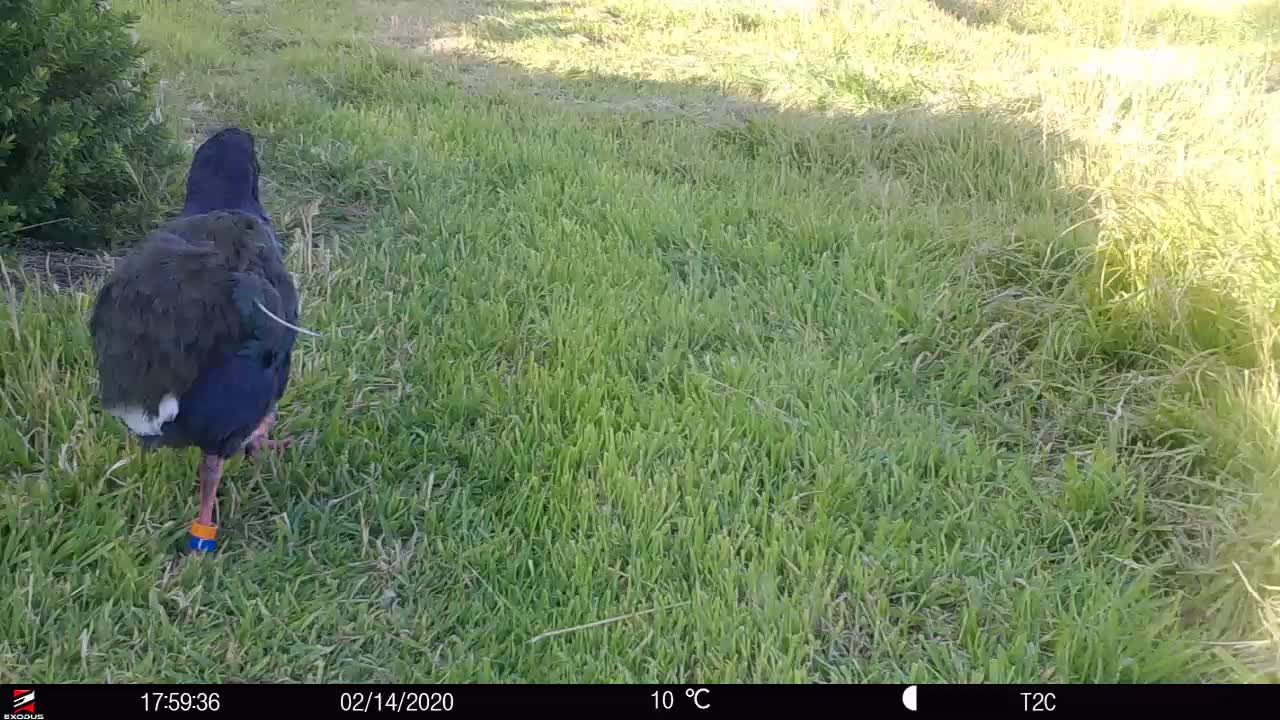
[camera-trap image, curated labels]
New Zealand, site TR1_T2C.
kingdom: Animalia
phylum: Chordata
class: Aves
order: Gruiformes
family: Rallidae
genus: Porphyrio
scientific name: Porphyrio mantelli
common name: takahe